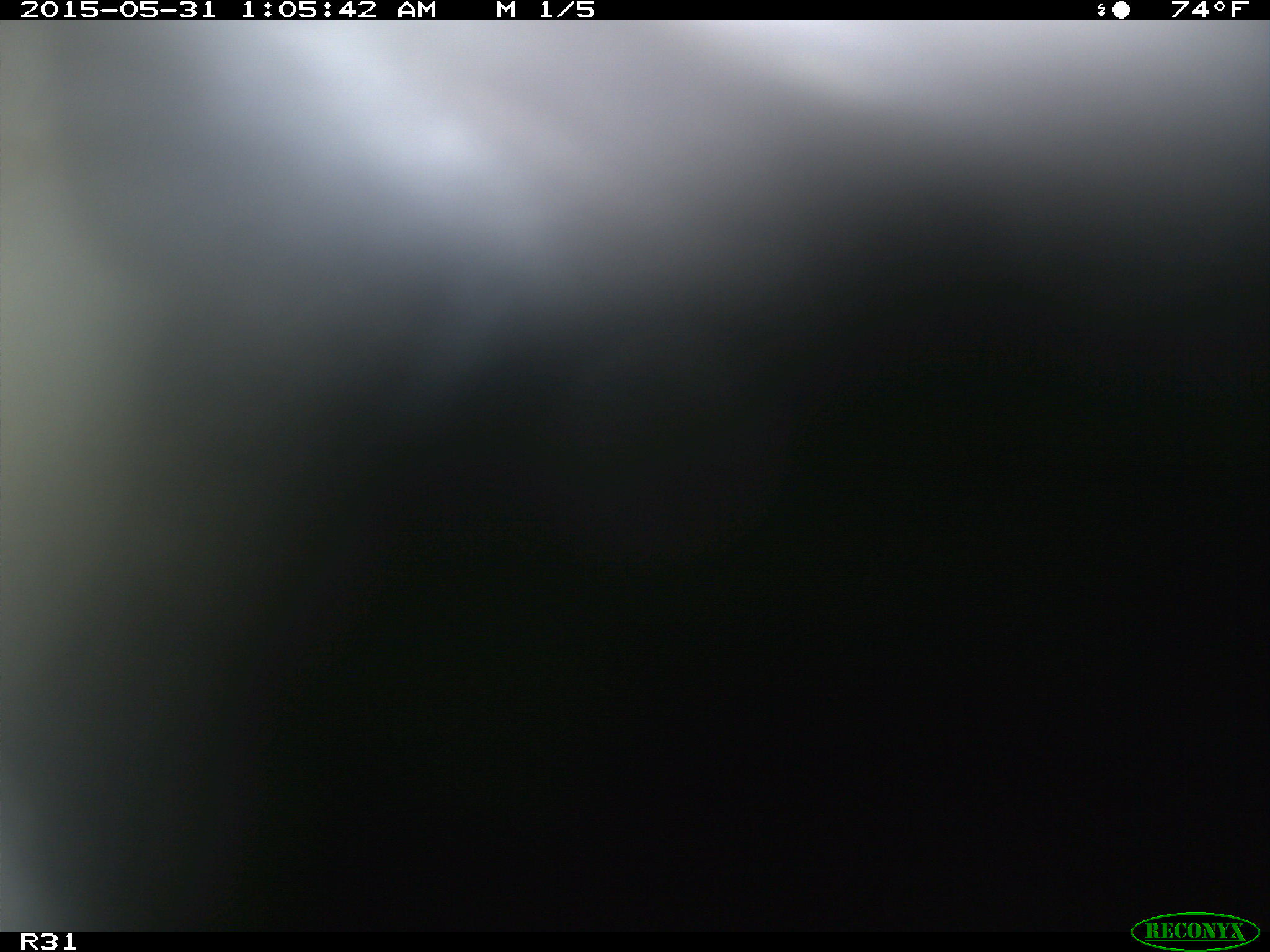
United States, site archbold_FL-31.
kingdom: Animalia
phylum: Chordata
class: Mammalia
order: Artiodactyla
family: Bovidae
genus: Bos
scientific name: Bos taurus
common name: domestic cow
Bos taurus (domestic cow).